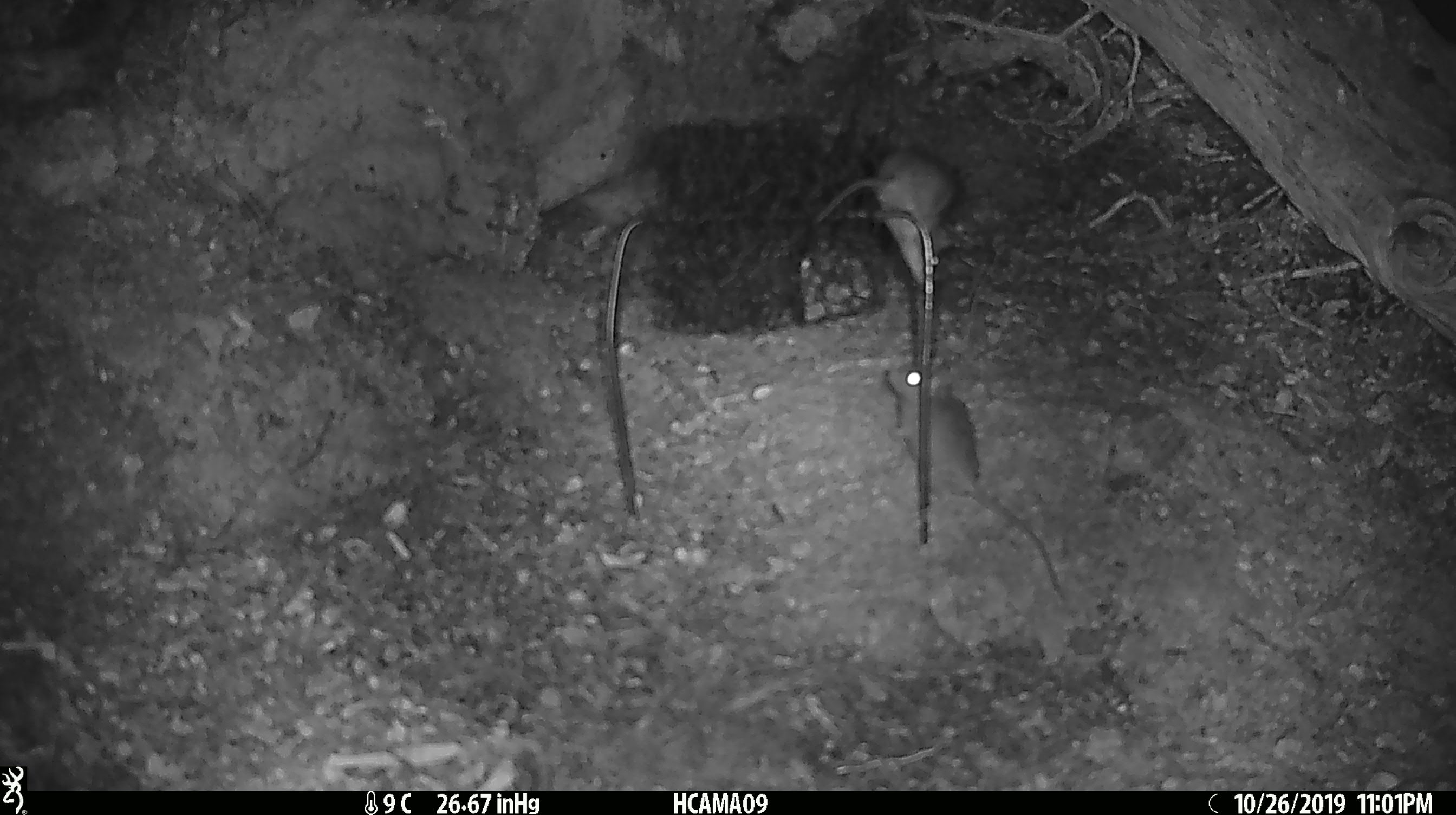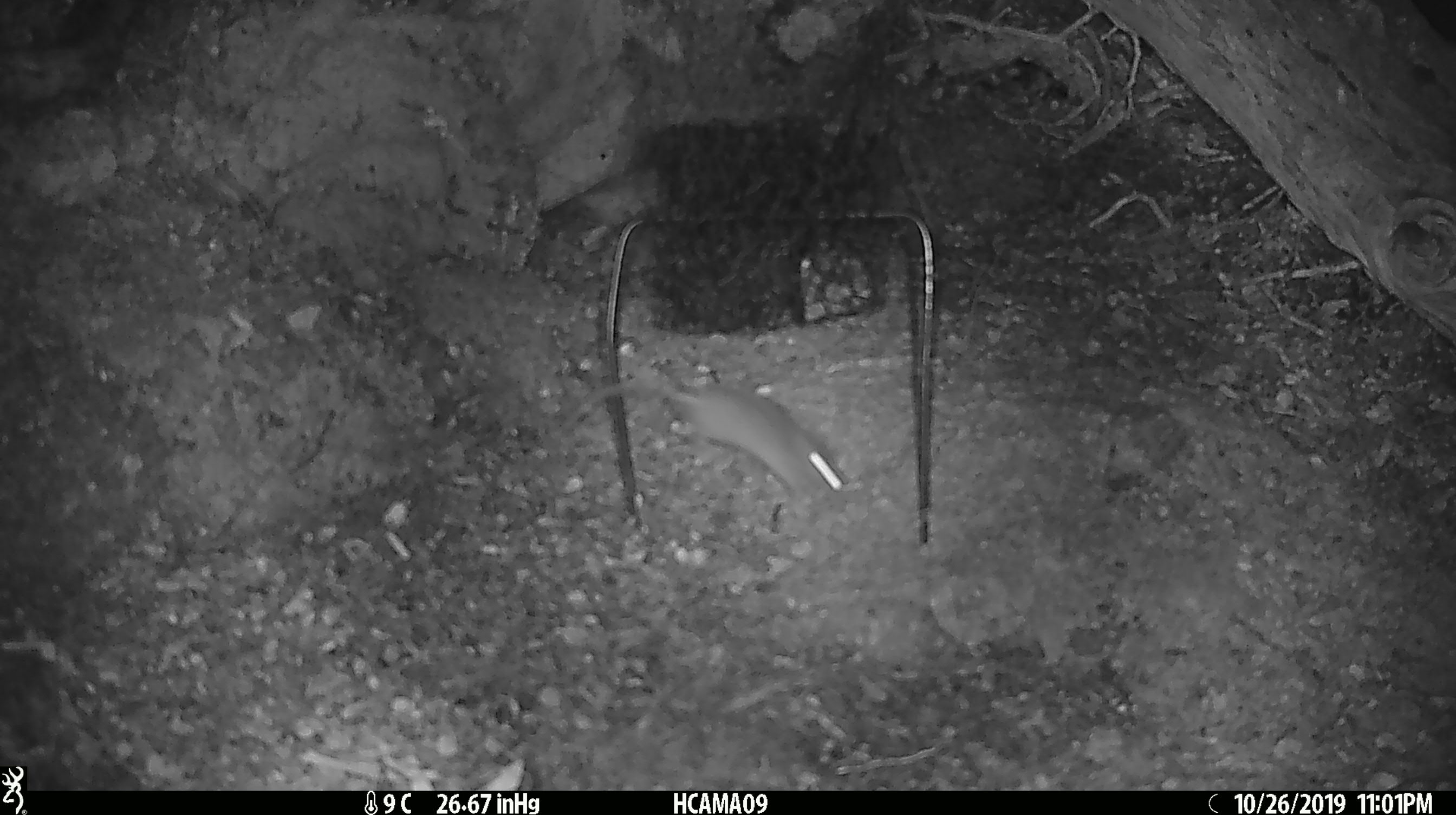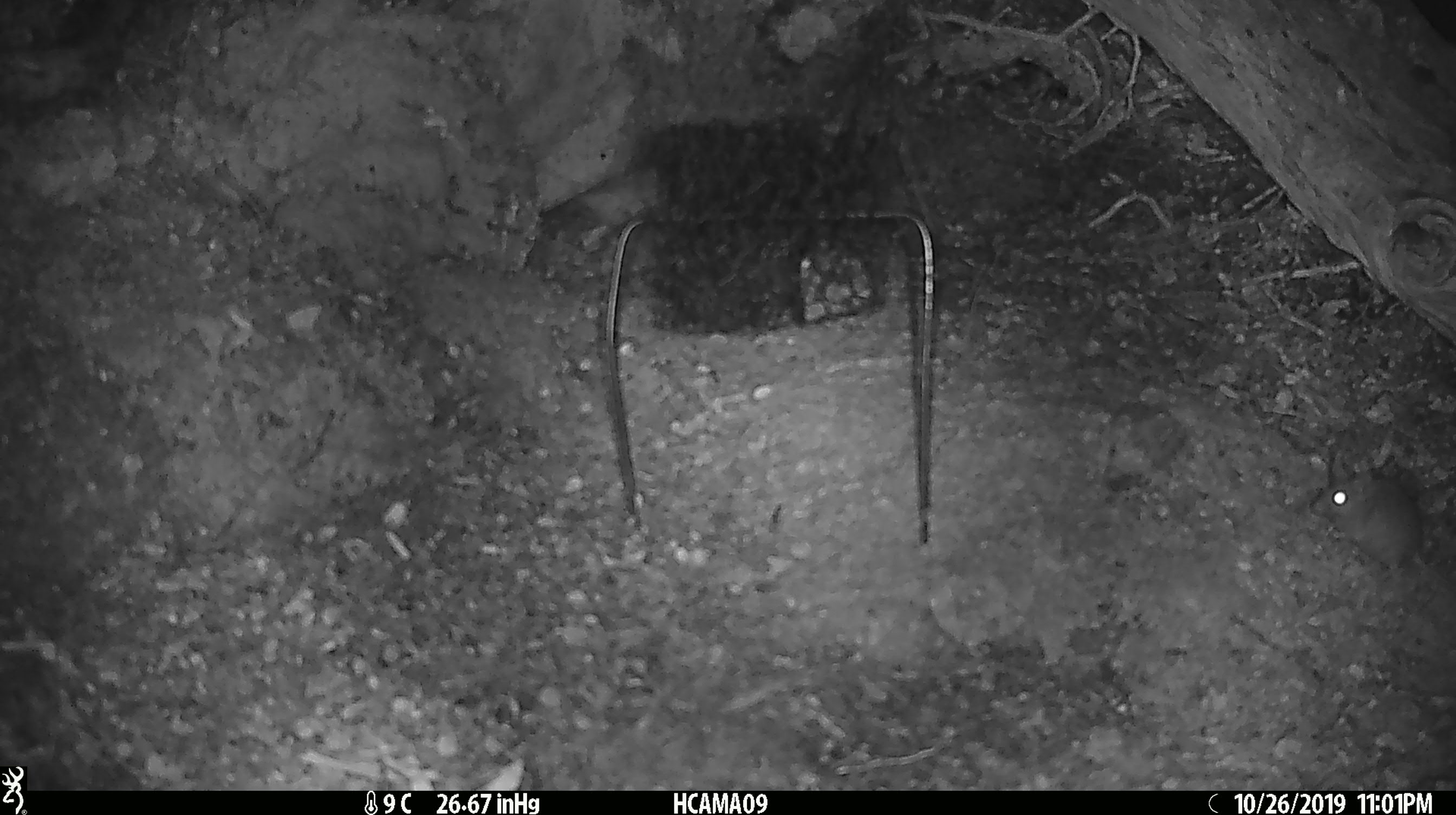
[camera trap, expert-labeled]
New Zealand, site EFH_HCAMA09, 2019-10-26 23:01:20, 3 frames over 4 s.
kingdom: Animalia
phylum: Chordata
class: Mammalia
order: Rodentia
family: Muridae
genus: Mus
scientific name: Mus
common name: mouse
Mouse (Mus).